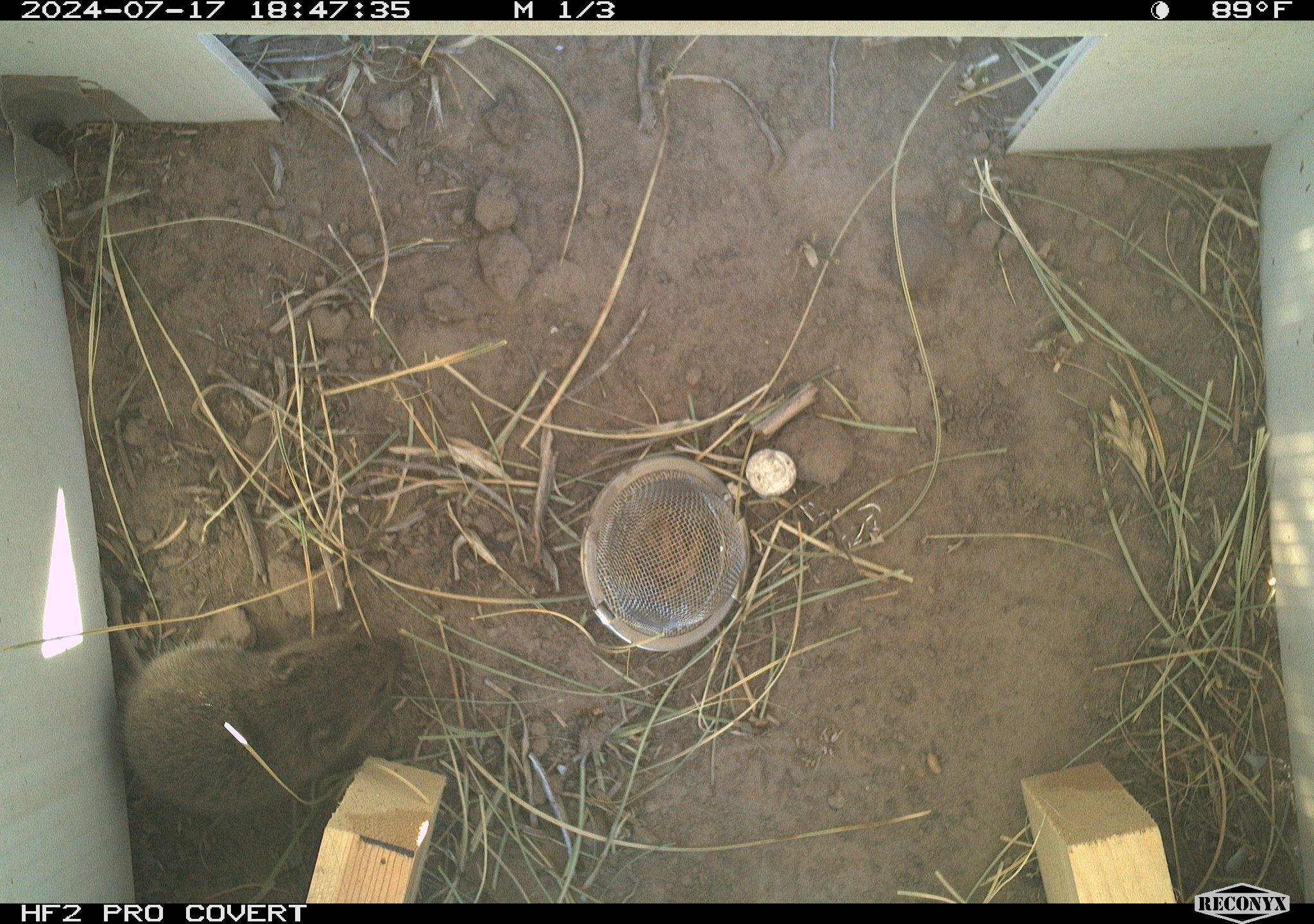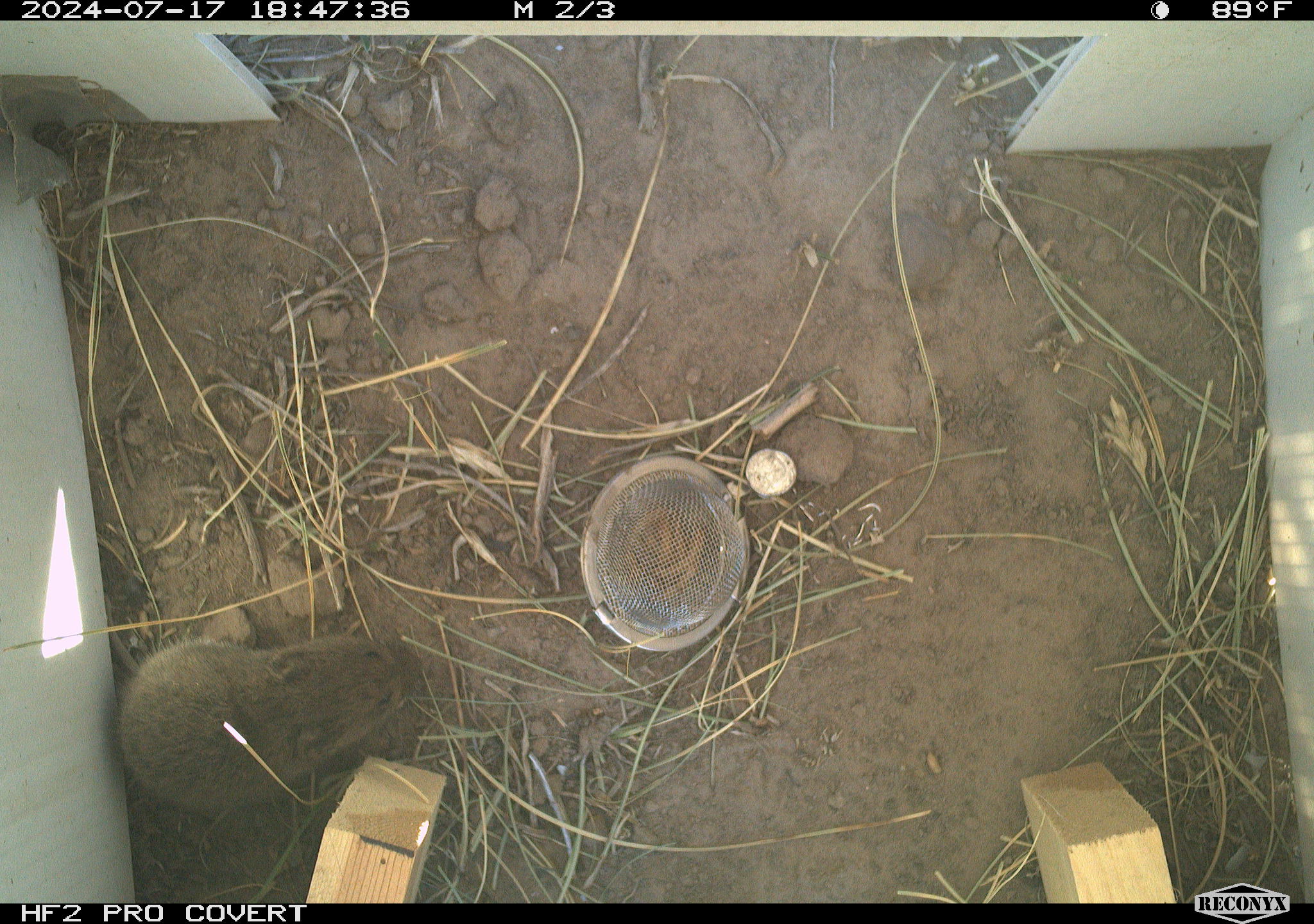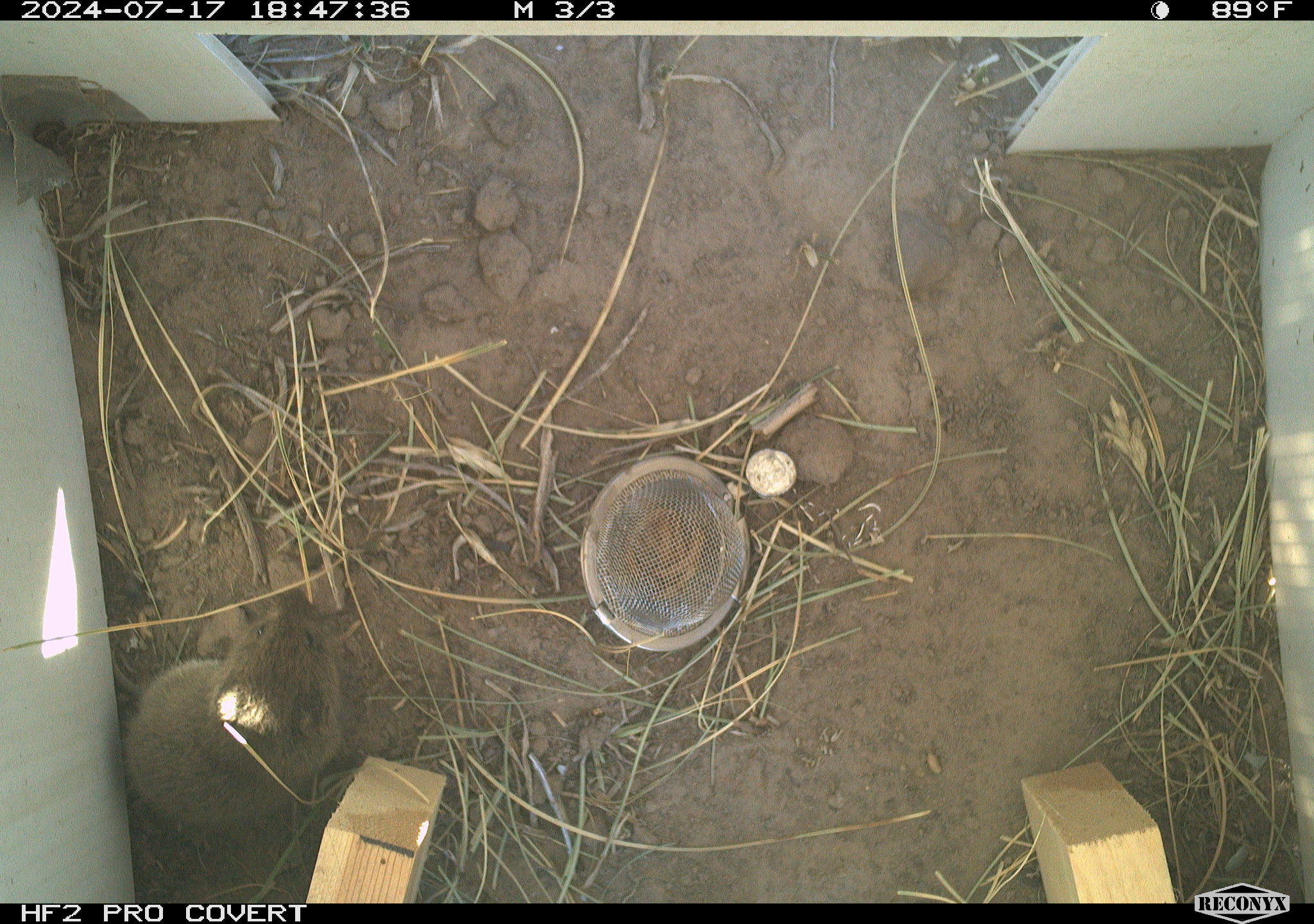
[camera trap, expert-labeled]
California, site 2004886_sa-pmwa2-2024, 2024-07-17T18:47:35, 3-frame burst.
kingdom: Animalia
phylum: Chordata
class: Mammalia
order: Rodentia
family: Cricetidae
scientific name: Arvicolinae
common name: voles, lemmings, and muskrats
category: arvicolinae subfamily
Arvicolinae subfamily (voles, lemmings, and muskrats) (Arvicolinae).